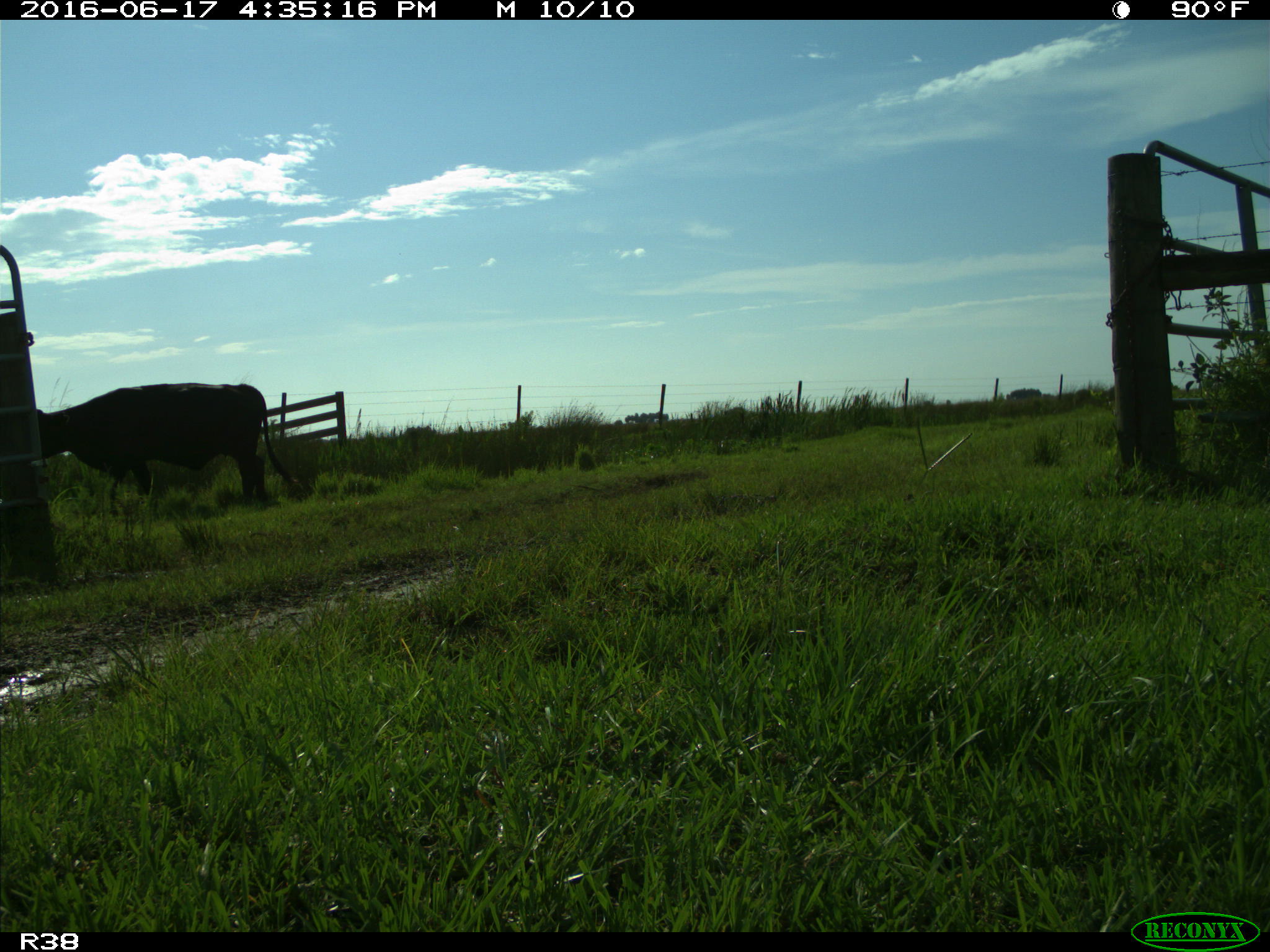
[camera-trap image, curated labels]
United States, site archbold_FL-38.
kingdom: Animalia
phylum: Chordata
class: Mammalia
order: Artiodactyla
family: Bovidae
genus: Bos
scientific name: Bos taurus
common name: domestic cow